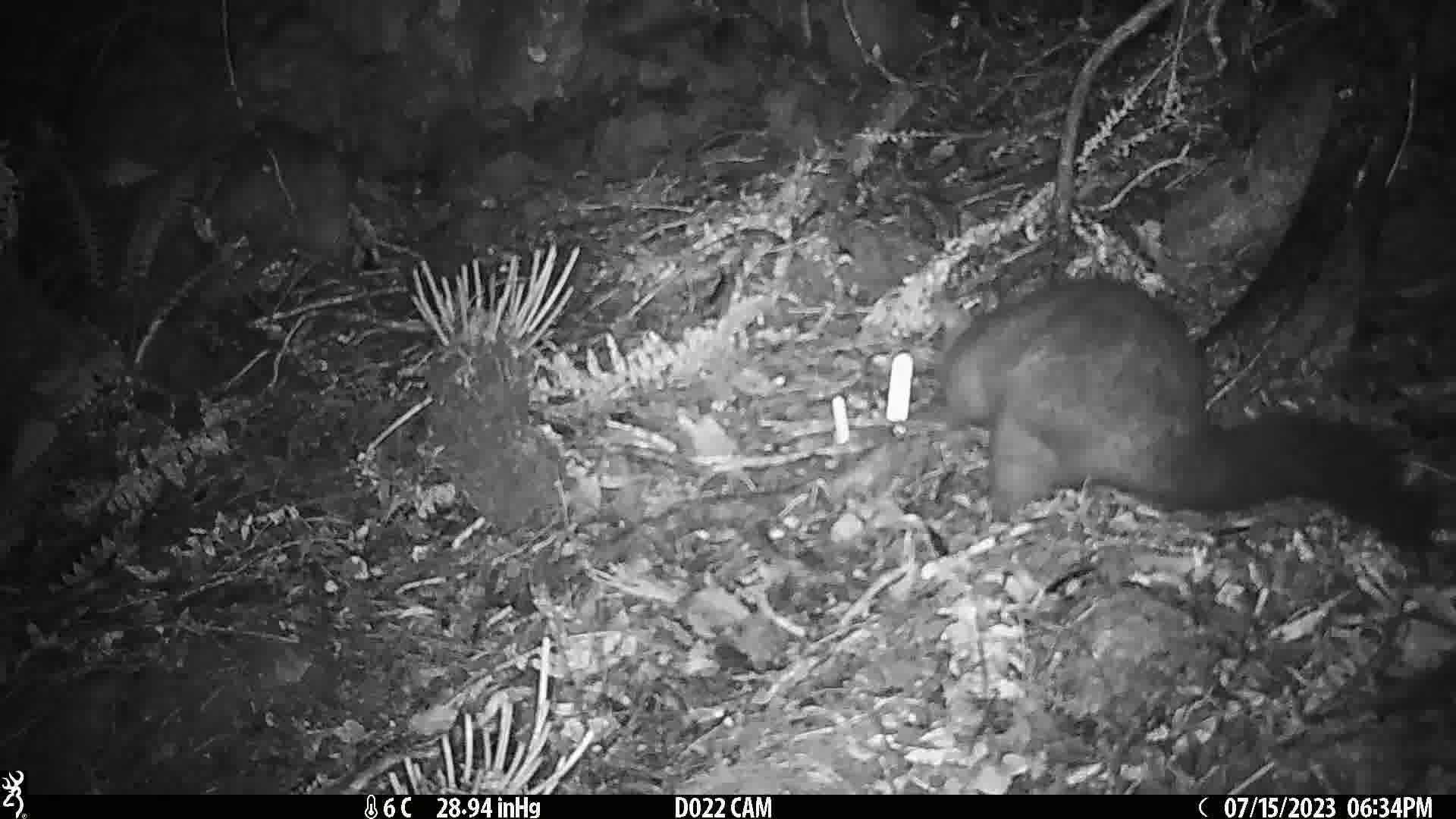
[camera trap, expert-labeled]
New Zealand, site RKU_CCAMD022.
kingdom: Animalia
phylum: Chordata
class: Mammalia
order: Diprotodontia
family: Phalangeridae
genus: Trichosurus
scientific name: Trichosurus vulpecula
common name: common brushtail possum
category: possum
Possum (common brushtail possum) (Trichosurus vulpecula).